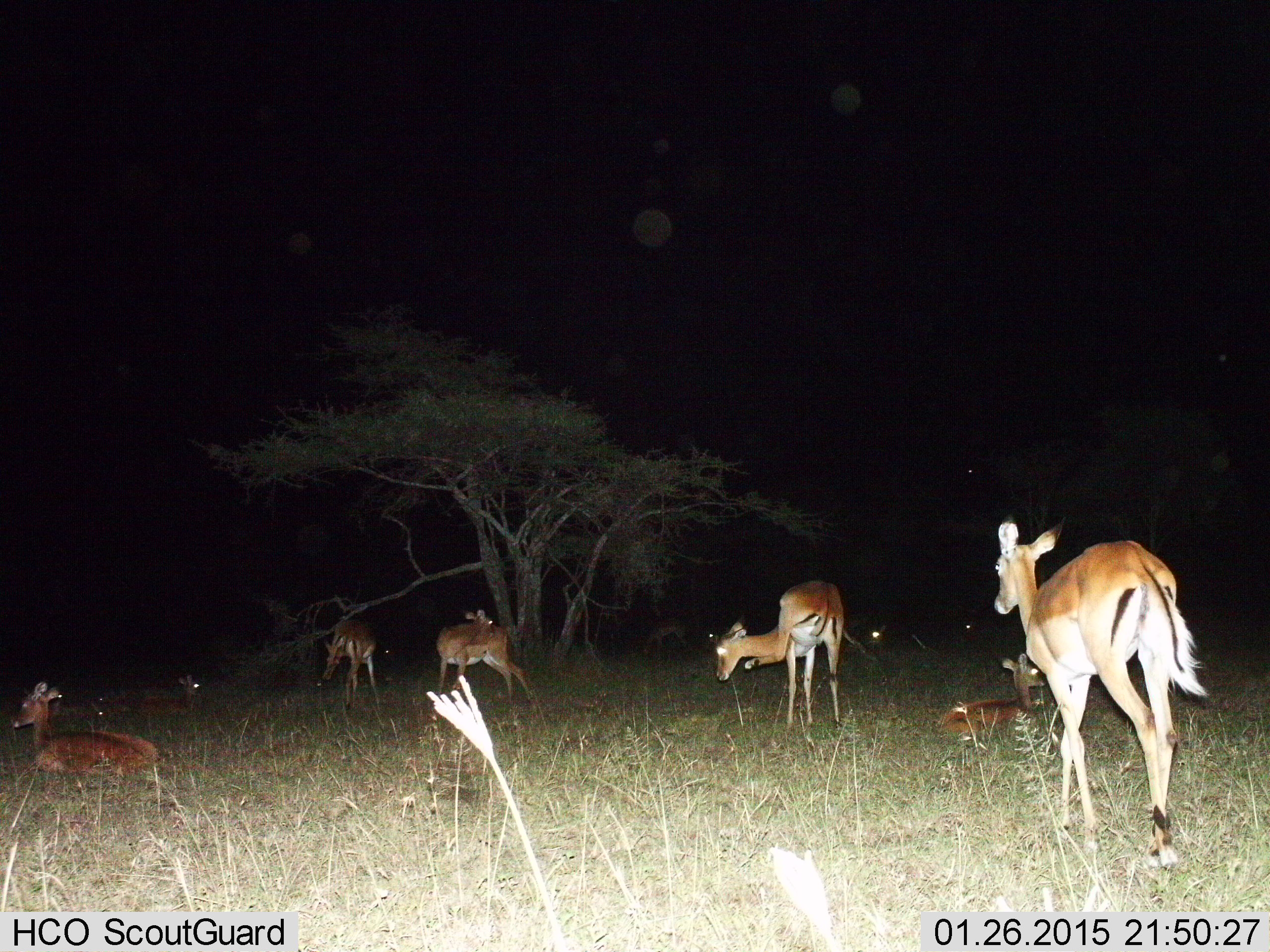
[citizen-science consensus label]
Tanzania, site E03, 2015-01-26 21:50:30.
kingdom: Animalia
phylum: Chordata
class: Mammalia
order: Artiodactyla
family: Bovidae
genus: Aepyceros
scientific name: Aepyceros melampus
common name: impala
Impala (Aepyceros melampus), count 8. Behavior (volunteer vote fractions): standing 67%, resting 89%, moving 44%, interacting 0%. Young present (vote fraction): 0%. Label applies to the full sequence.